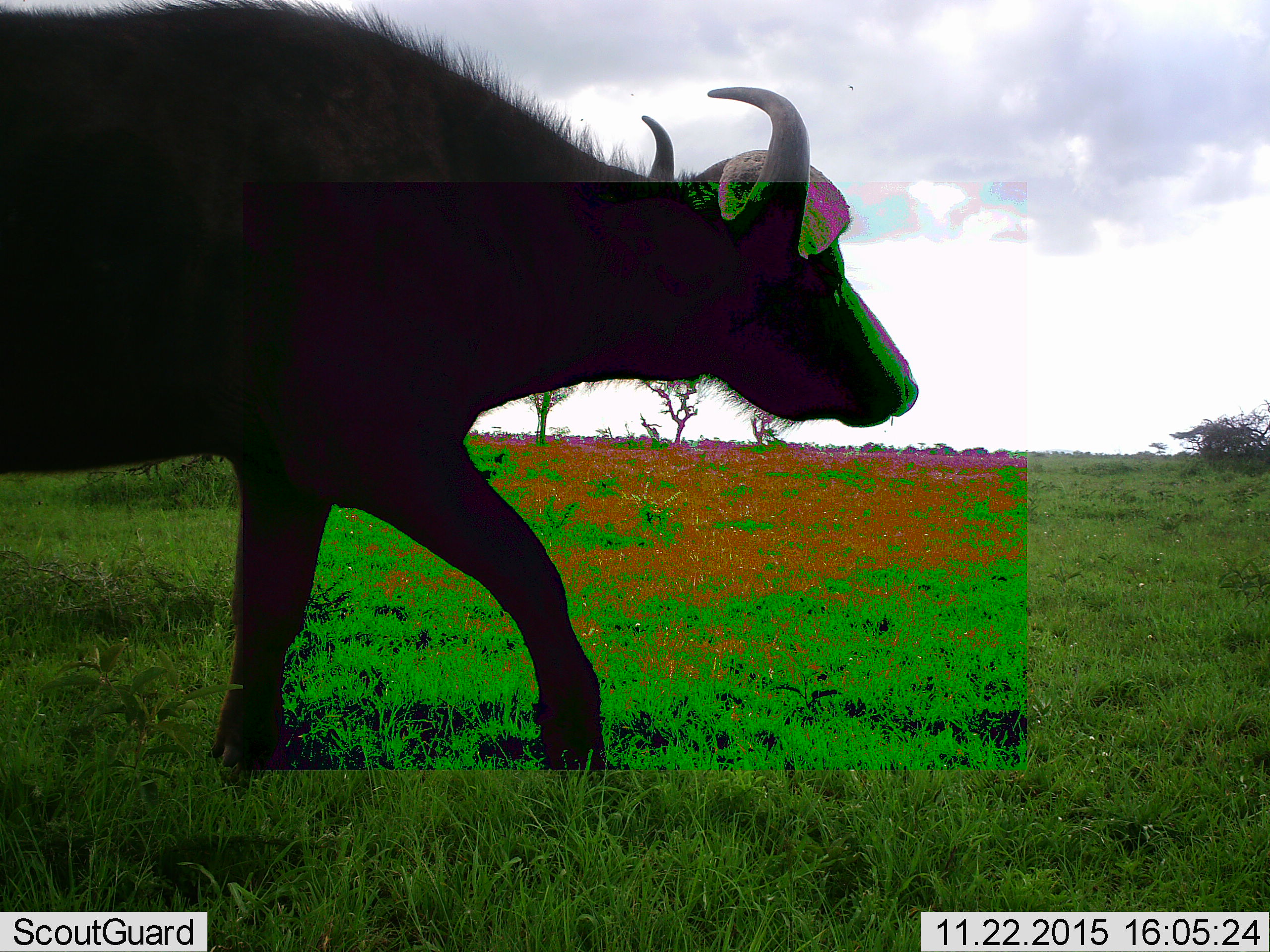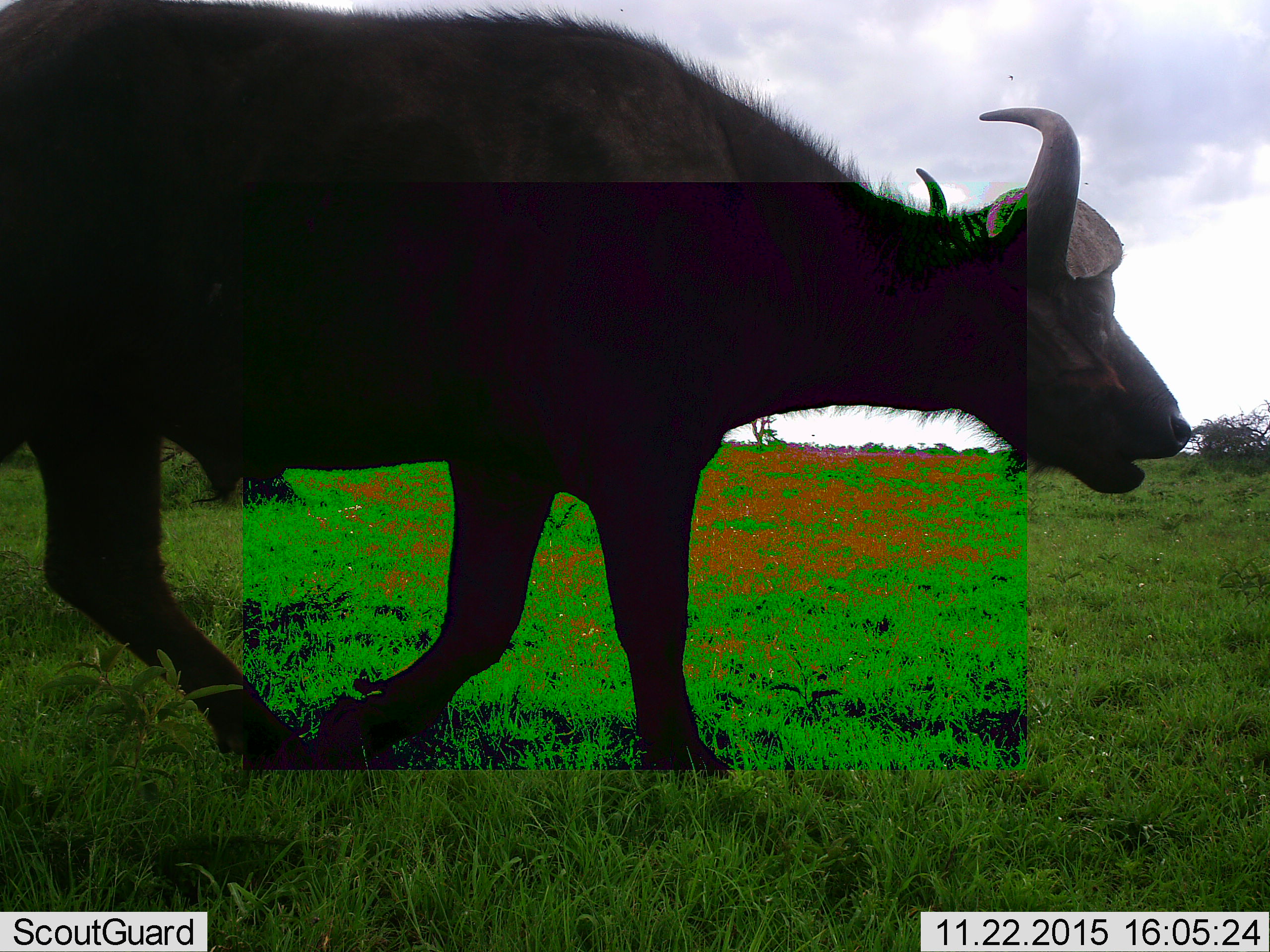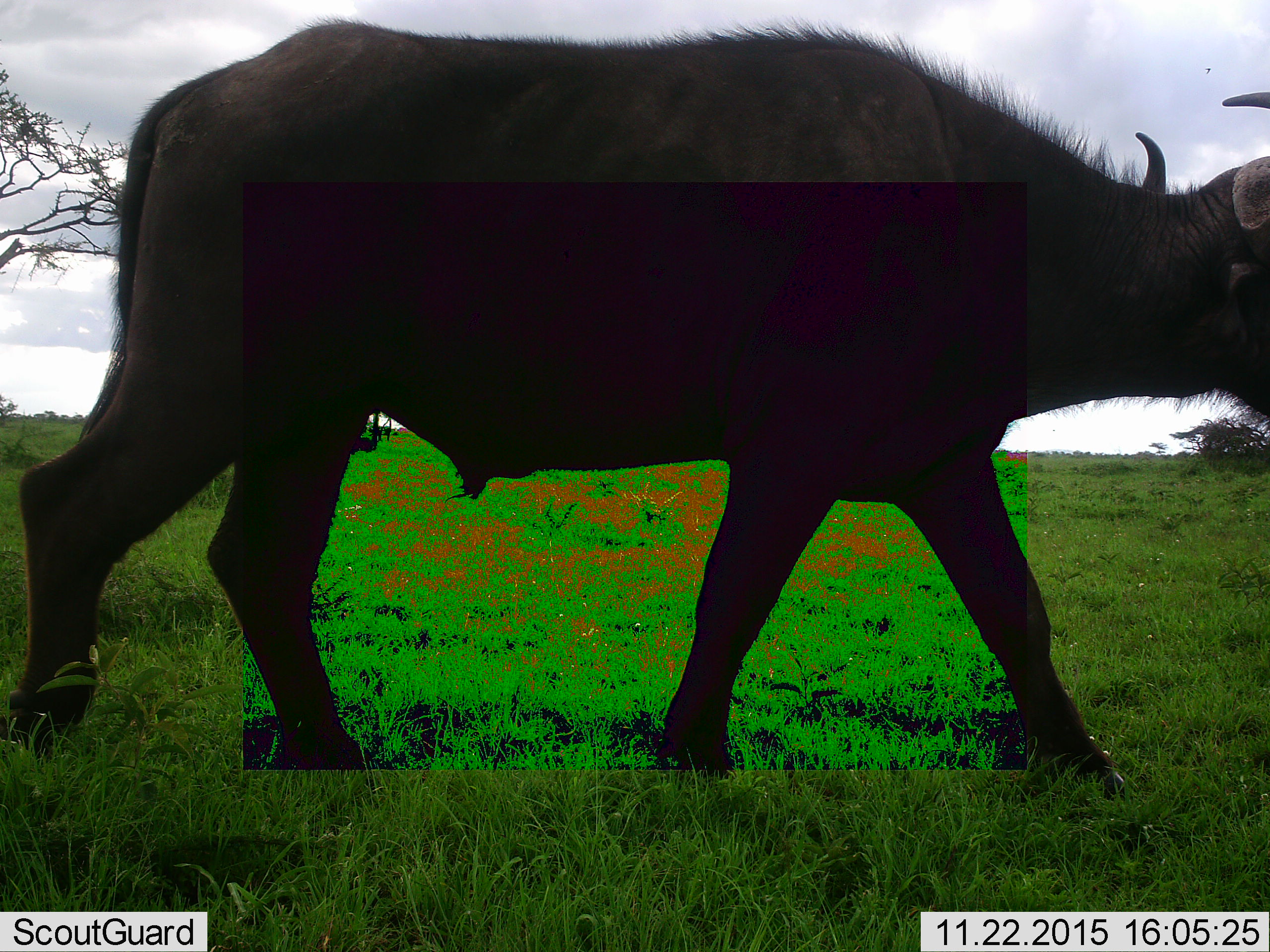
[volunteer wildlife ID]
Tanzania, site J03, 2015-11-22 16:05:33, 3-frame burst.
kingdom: Animalia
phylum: Chordata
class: Mammalia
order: Artiodactyla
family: Bovidae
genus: Syncerus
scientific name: Syncerus caffer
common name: cape buffalo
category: buffalo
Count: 1.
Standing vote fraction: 0%.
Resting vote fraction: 11%.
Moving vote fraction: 100%.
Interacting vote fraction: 0%.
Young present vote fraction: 0%.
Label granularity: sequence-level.